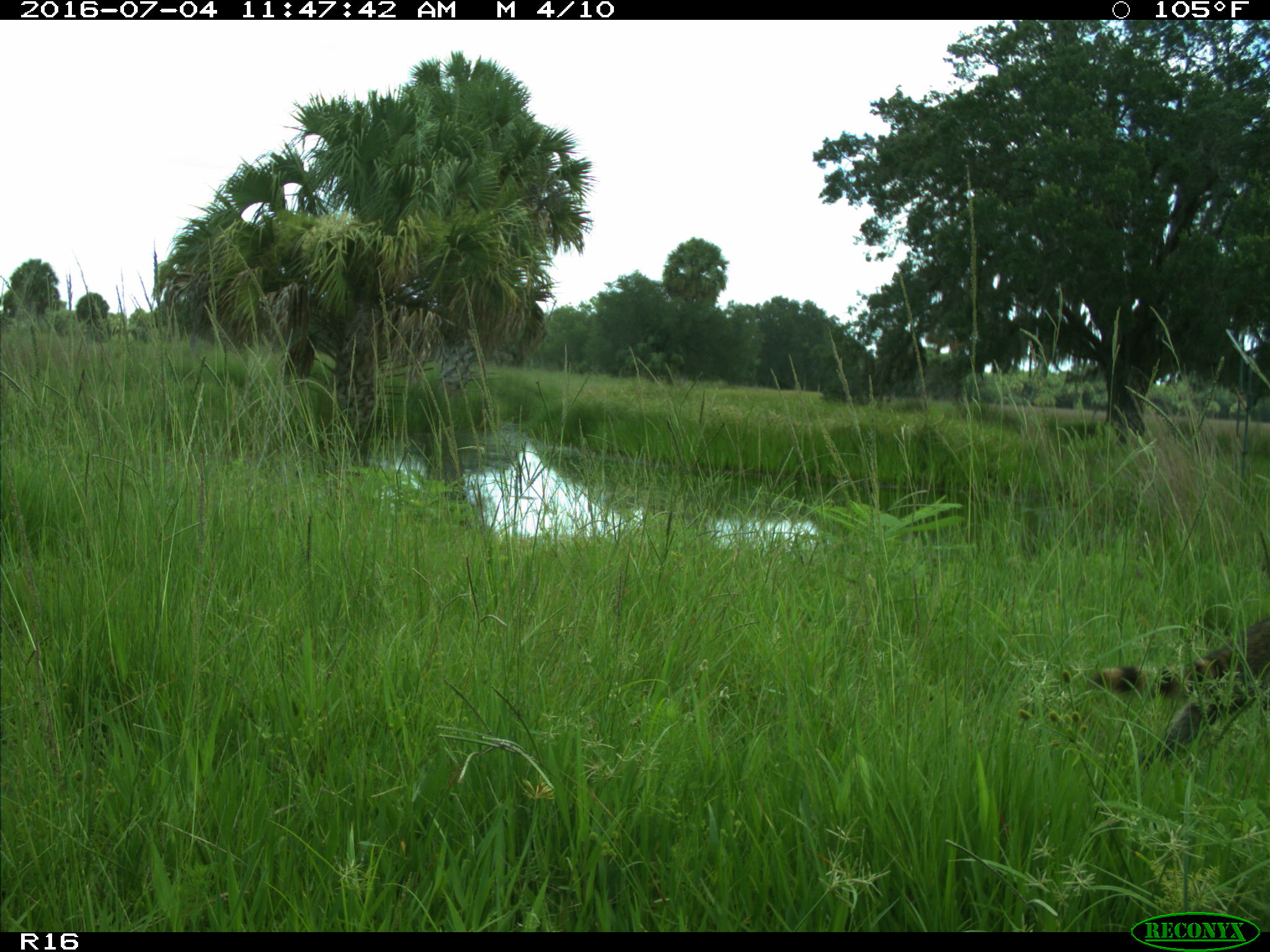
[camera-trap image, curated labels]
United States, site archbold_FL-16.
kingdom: Animalia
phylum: Chordata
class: Mammalia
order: Carnivora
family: Procyonidae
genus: Procyon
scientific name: Procyon lotor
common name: common raccoon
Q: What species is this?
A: Procyon lotor (common raccoon).